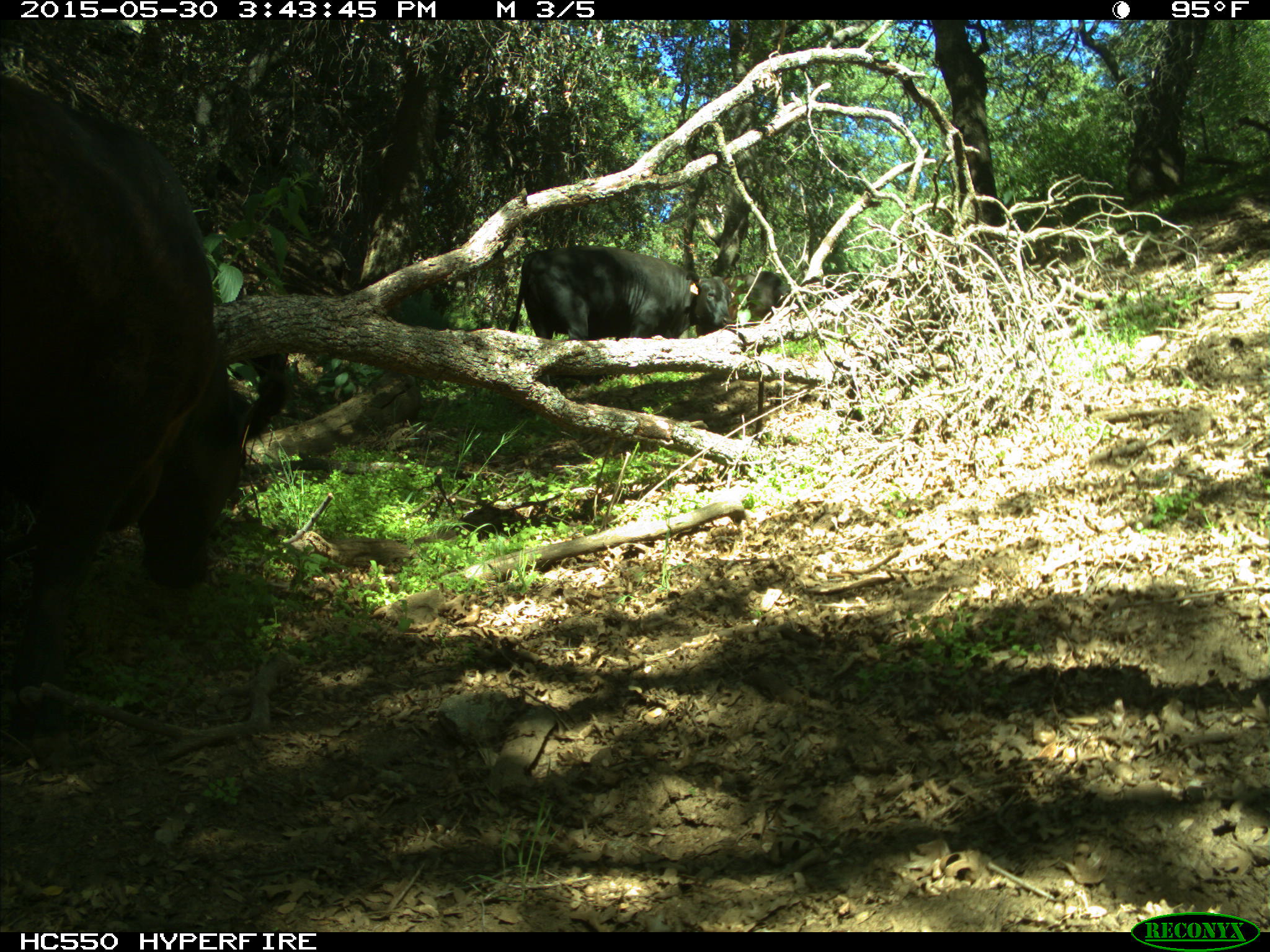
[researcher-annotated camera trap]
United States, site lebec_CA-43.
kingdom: Animalia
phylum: Chordata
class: Mammalia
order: Artiodactyla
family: Bovidae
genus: Bos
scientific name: Bos taurus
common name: domestic cow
Bos taurus (domestic cow).